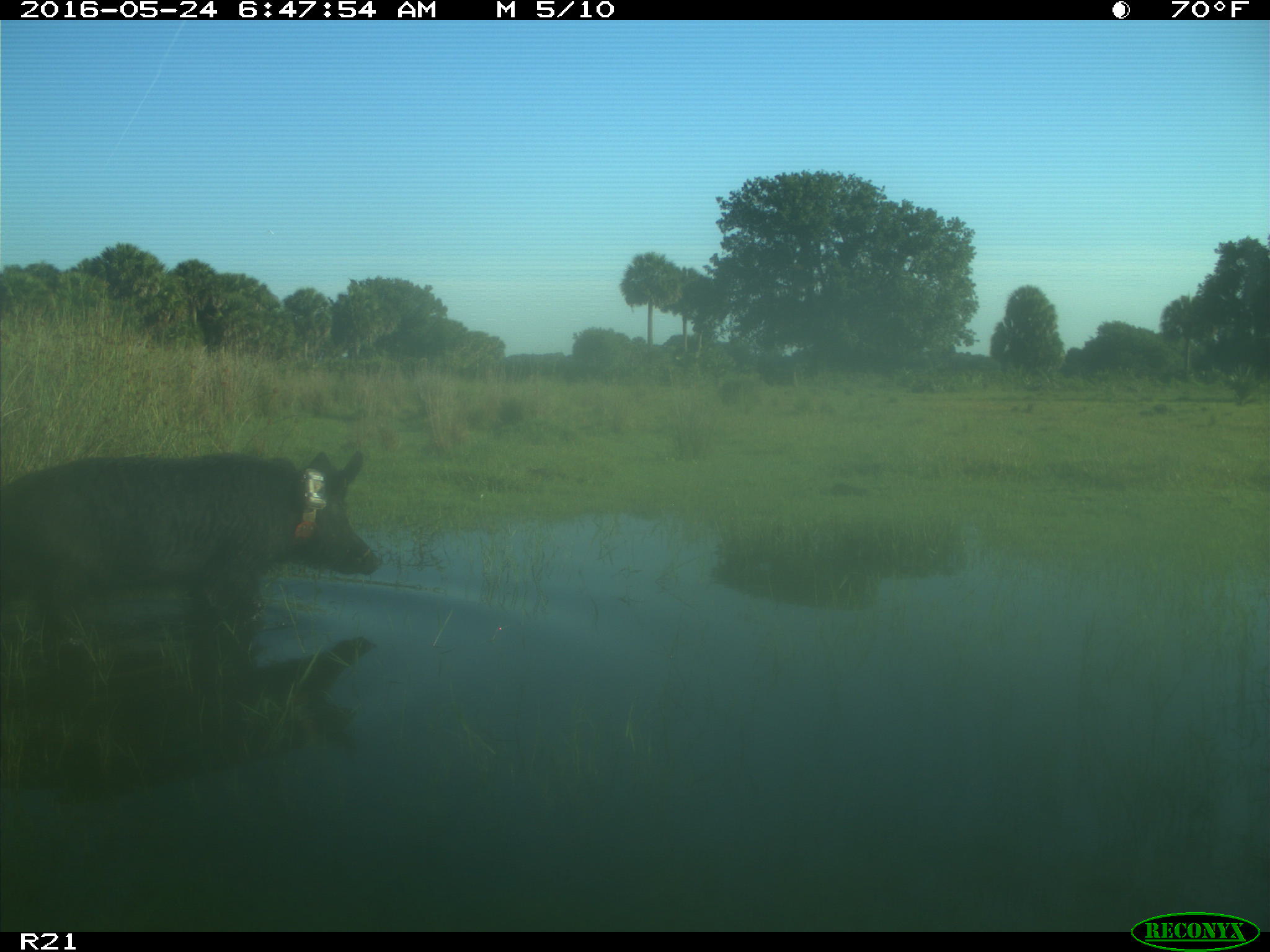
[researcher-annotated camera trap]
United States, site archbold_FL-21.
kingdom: Animalia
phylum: Chordata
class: Mammalia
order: Artiodactyla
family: Suidae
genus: Sus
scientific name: Sus scrofa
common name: wild boar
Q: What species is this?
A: Sus scrofa (wild boar).